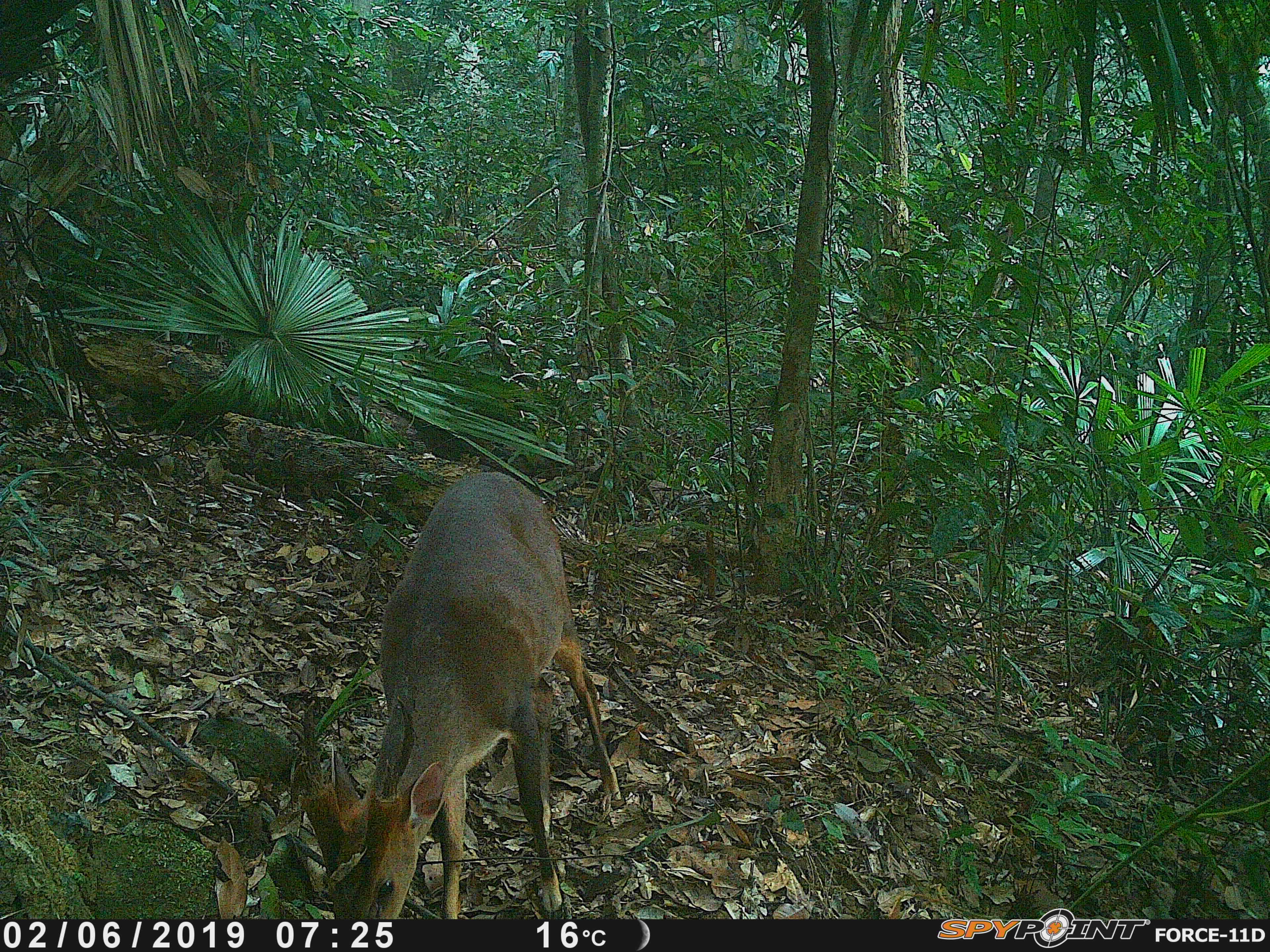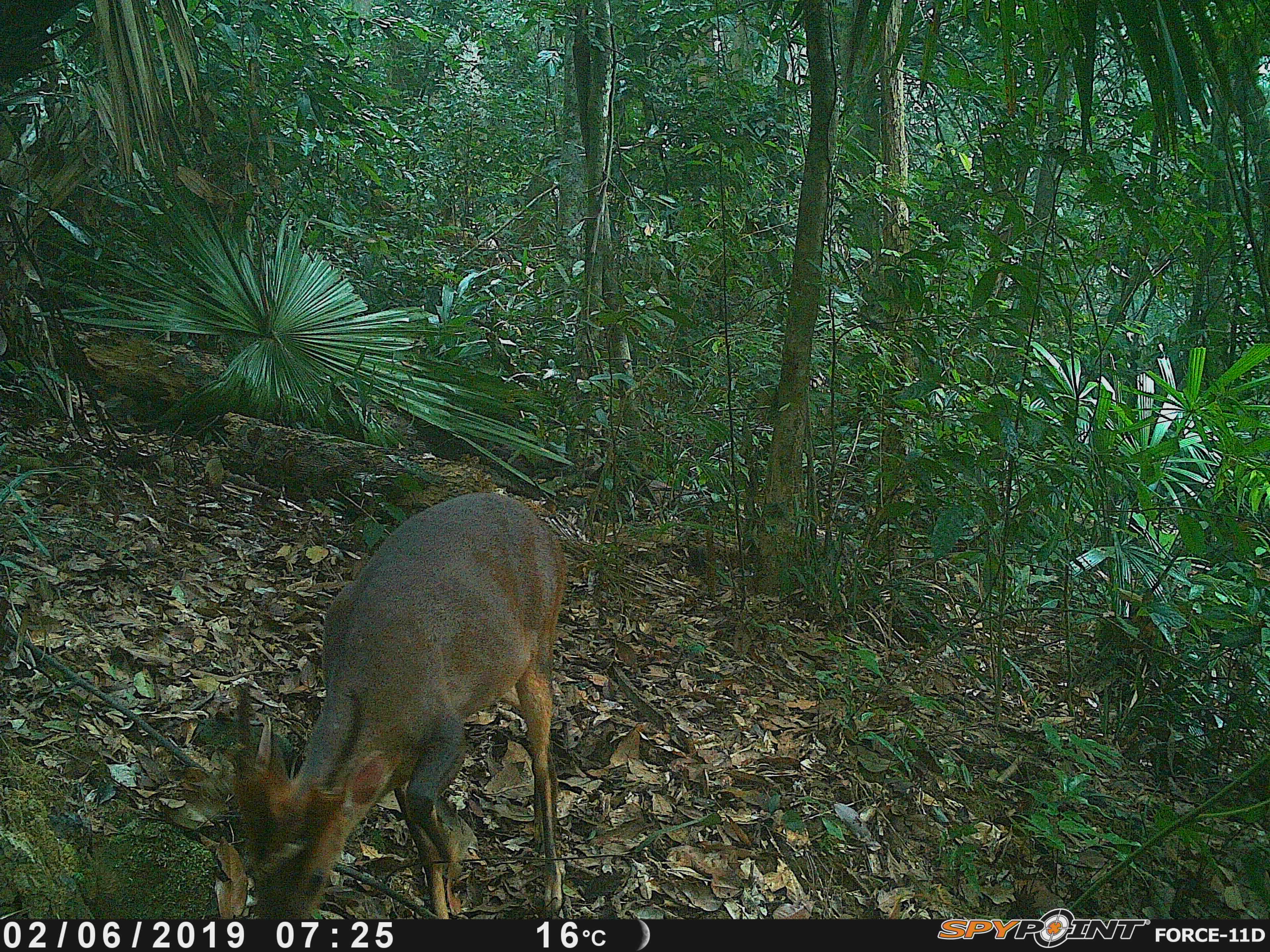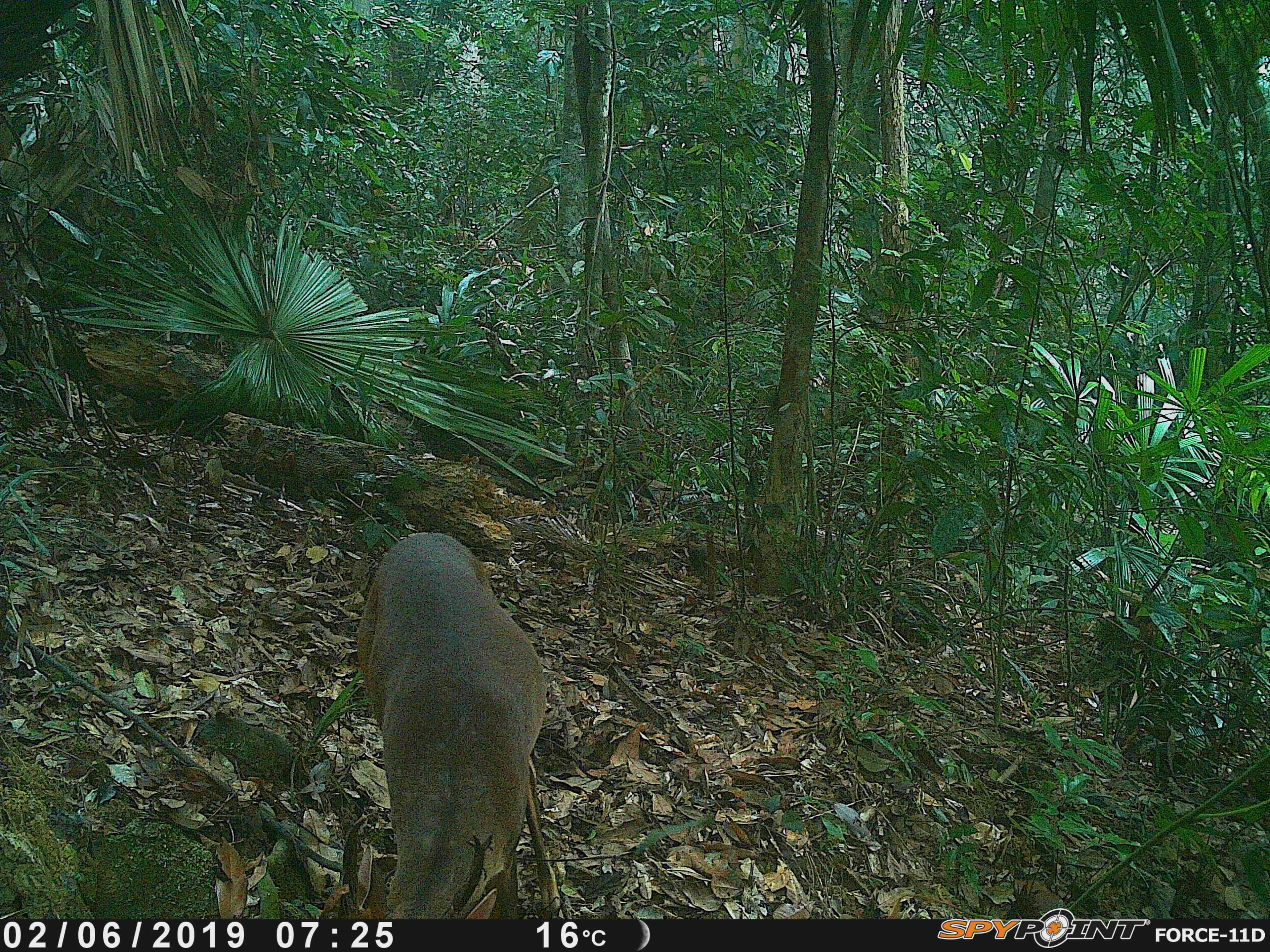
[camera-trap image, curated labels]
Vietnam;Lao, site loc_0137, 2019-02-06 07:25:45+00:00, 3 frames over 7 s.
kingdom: Animalia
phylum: Chordata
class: Mammalia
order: Artiodactyla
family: Cervidae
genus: Muntiacus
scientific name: Muntiacus vuquangensis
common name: large-antlered muntjac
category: large antlered muntjac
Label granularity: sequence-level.